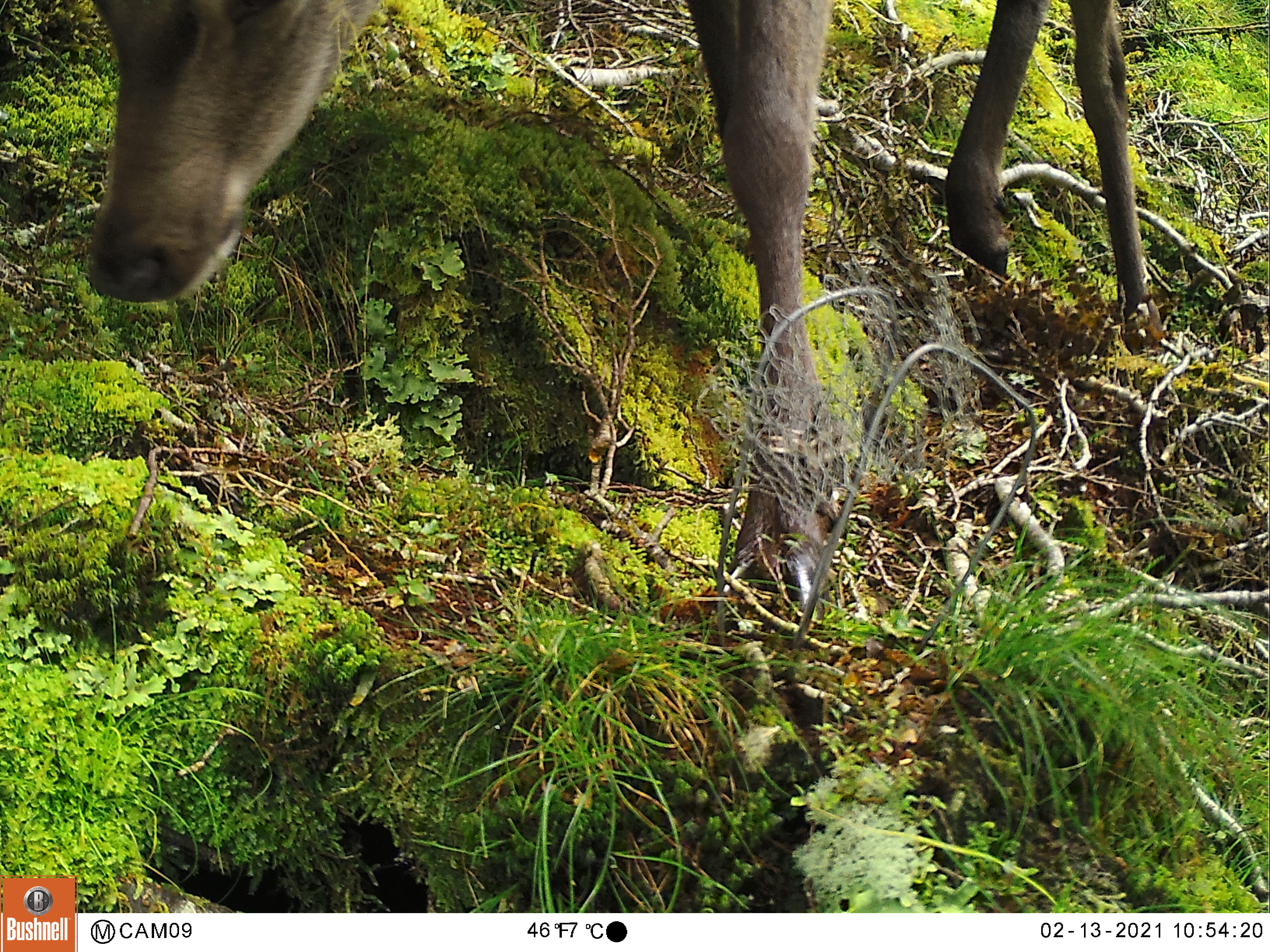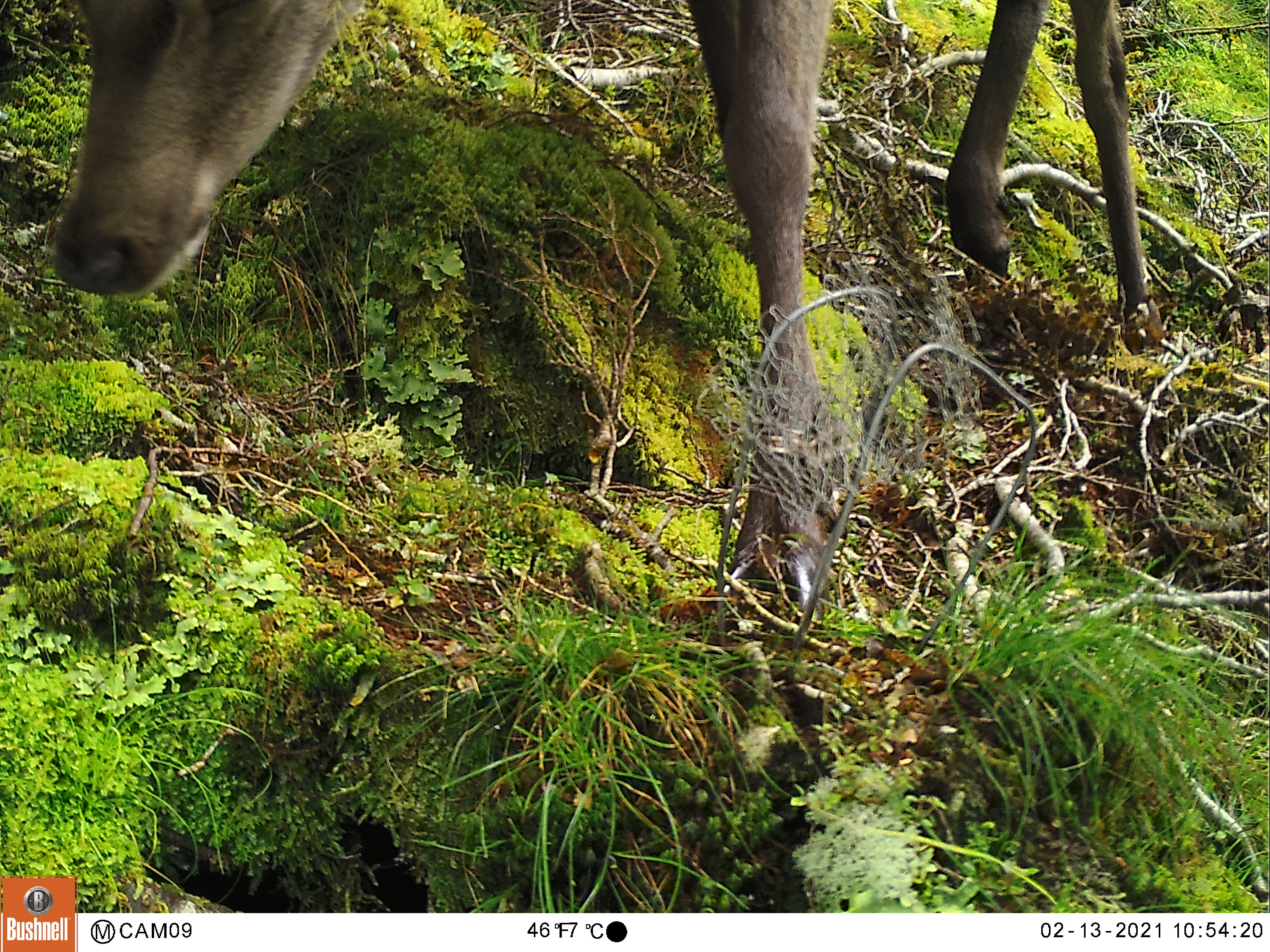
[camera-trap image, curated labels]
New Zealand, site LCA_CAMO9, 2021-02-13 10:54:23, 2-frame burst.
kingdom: Animalia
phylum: Chordata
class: Mammalia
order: Artiodactyla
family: Cervidae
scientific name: Cervidae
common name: deer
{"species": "deer (Cervidae)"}